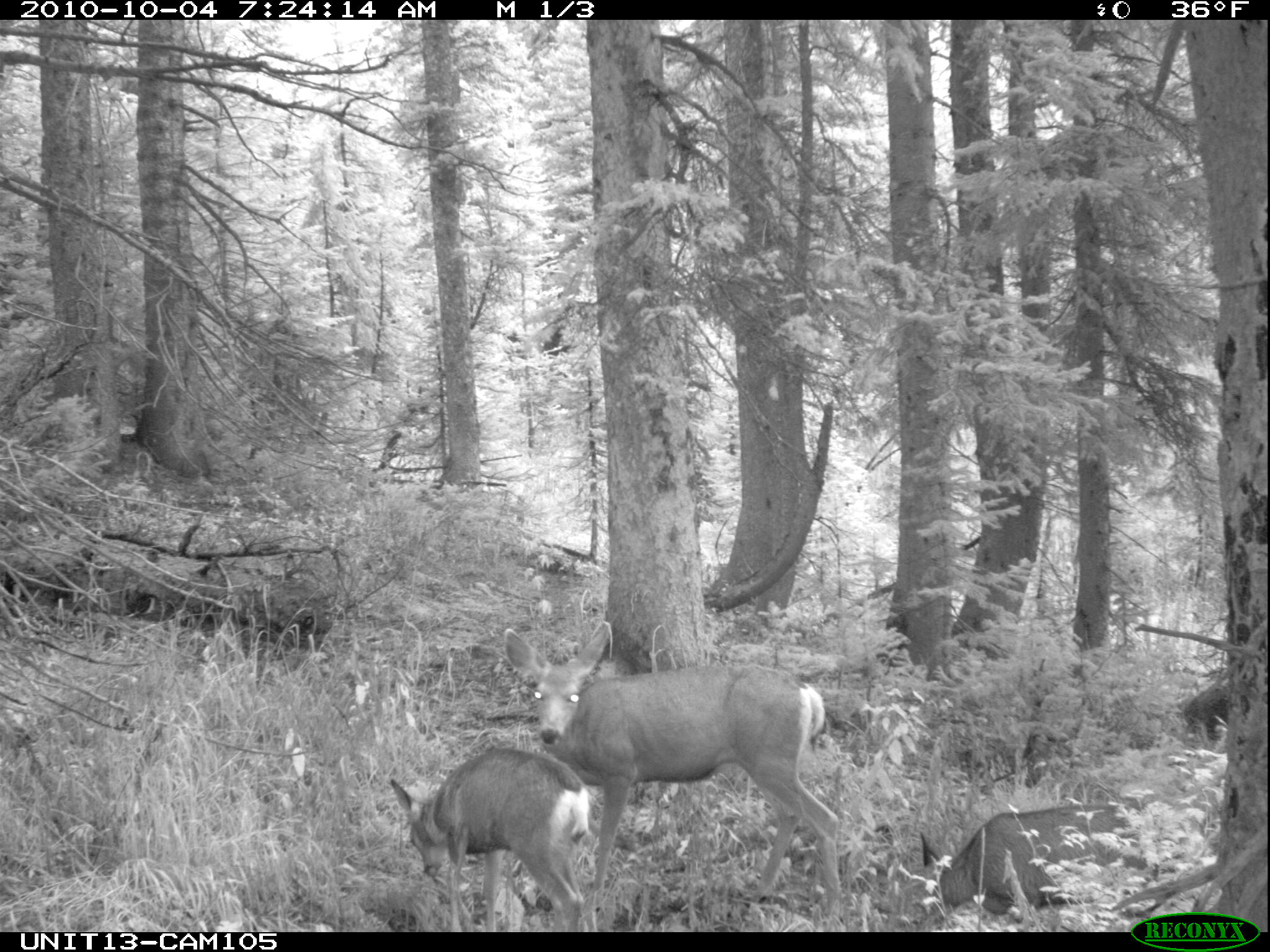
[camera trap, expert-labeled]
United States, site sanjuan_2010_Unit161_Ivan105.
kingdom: Animalia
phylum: Chordata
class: Mammalia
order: Artiodactyla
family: Cervidae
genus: Odocoileus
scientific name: Odocoileus hemionus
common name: mule deer